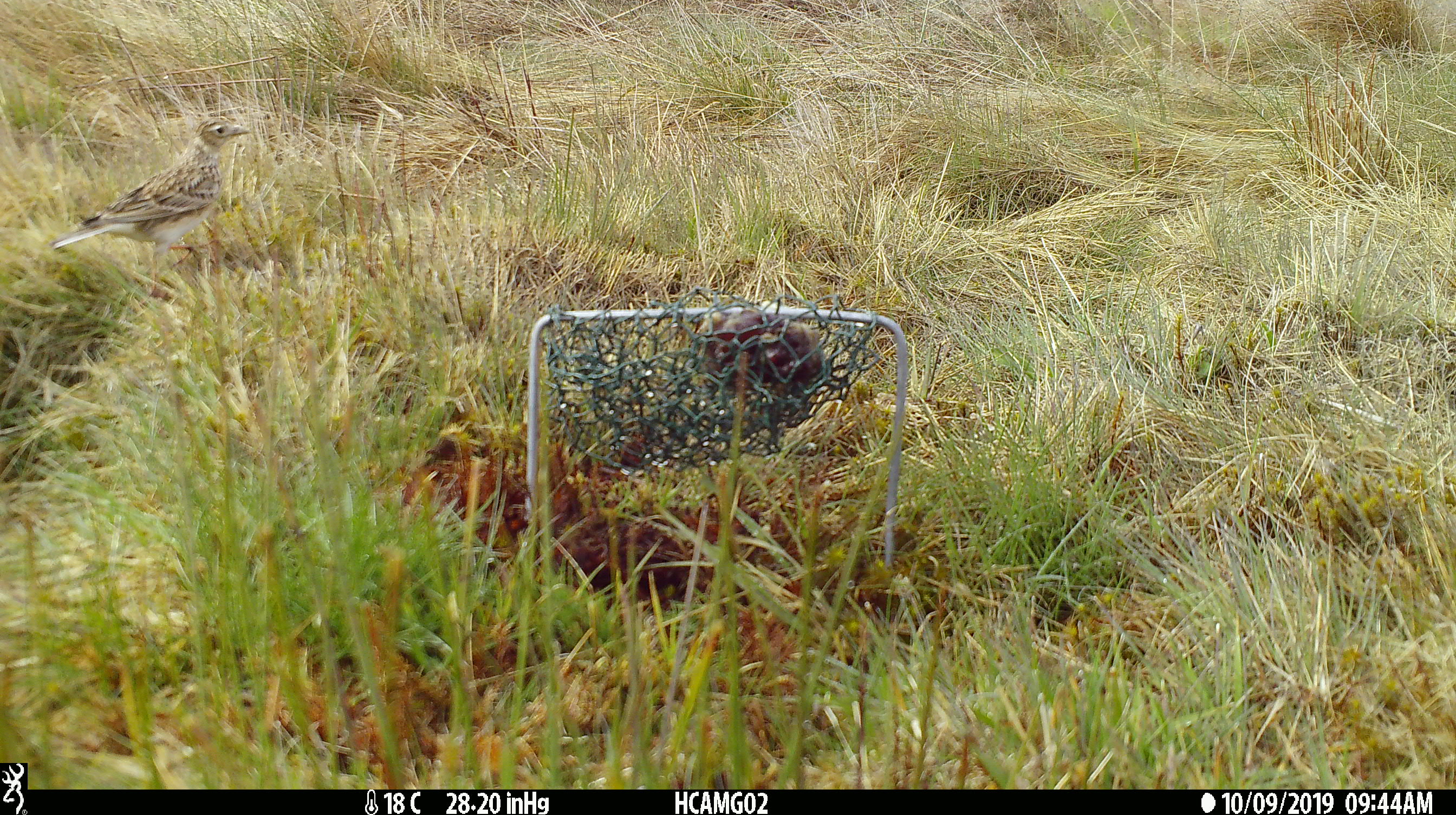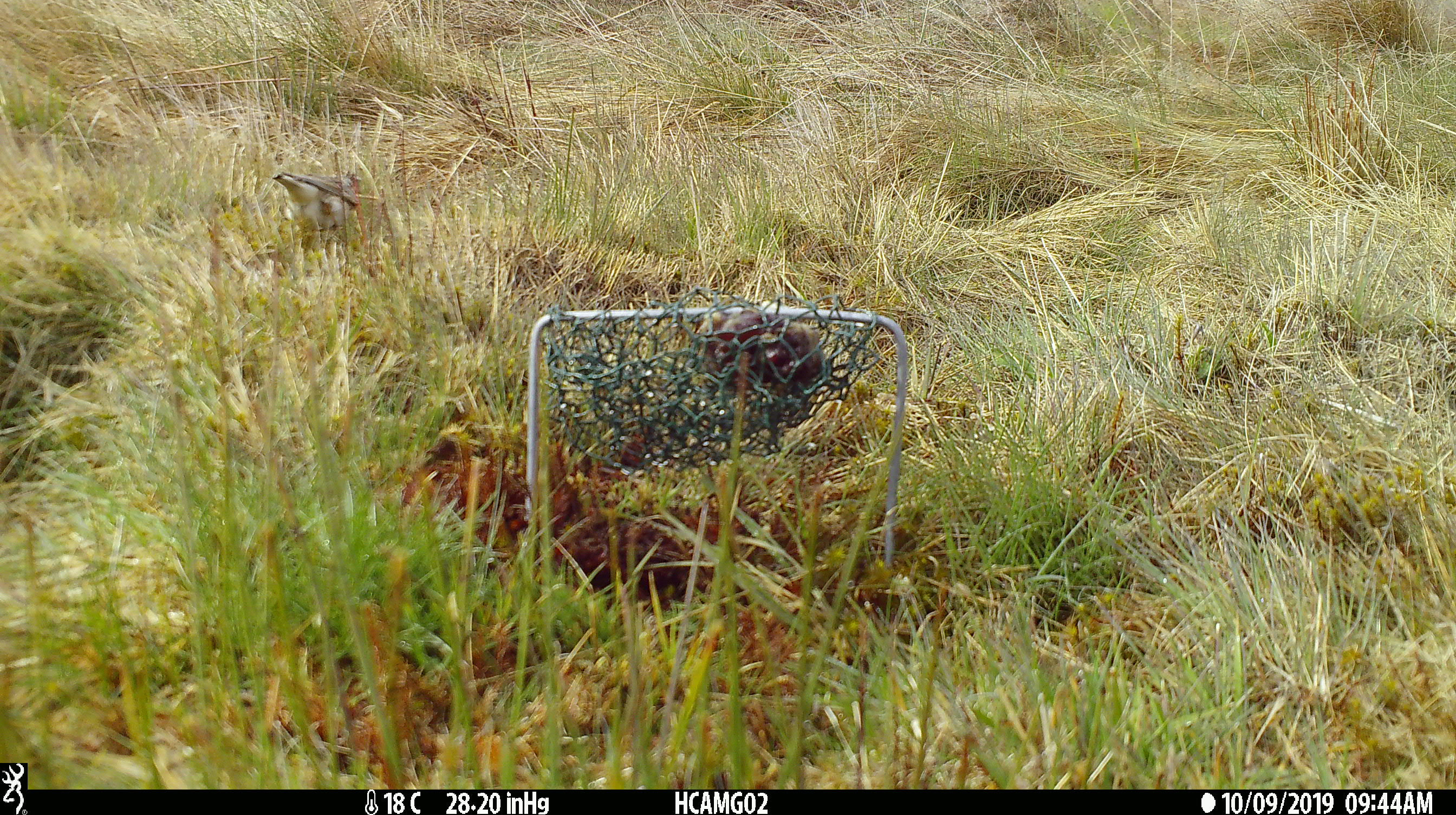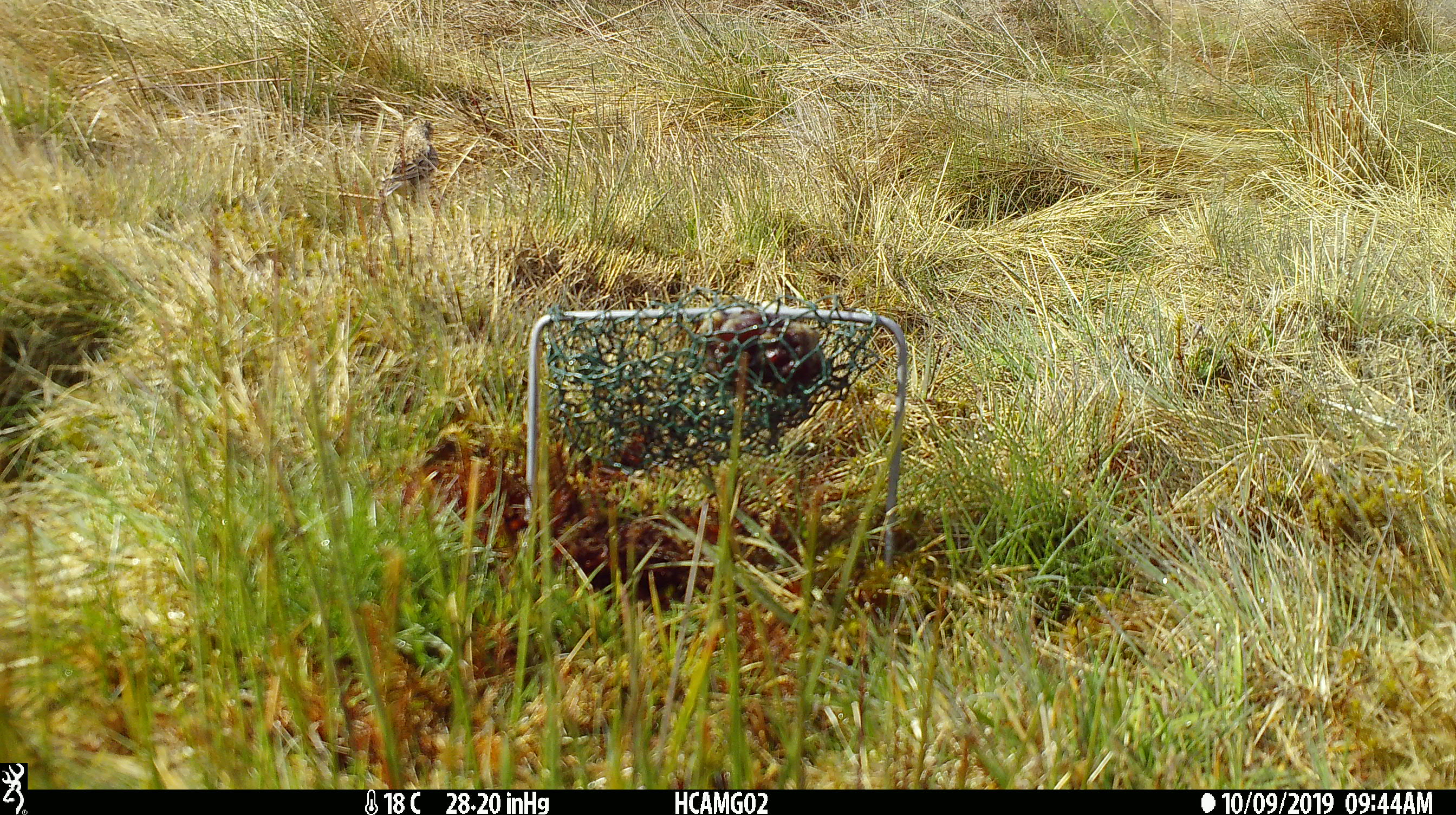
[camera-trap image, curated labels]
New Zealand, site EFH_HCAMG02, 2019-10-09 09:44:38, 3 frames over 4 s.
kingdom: Animalia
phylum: Chordata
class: Aves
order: Passeriformes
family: Motacillidae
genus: Anthus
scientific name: Anthus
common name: pipit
Pipit (Anthus).